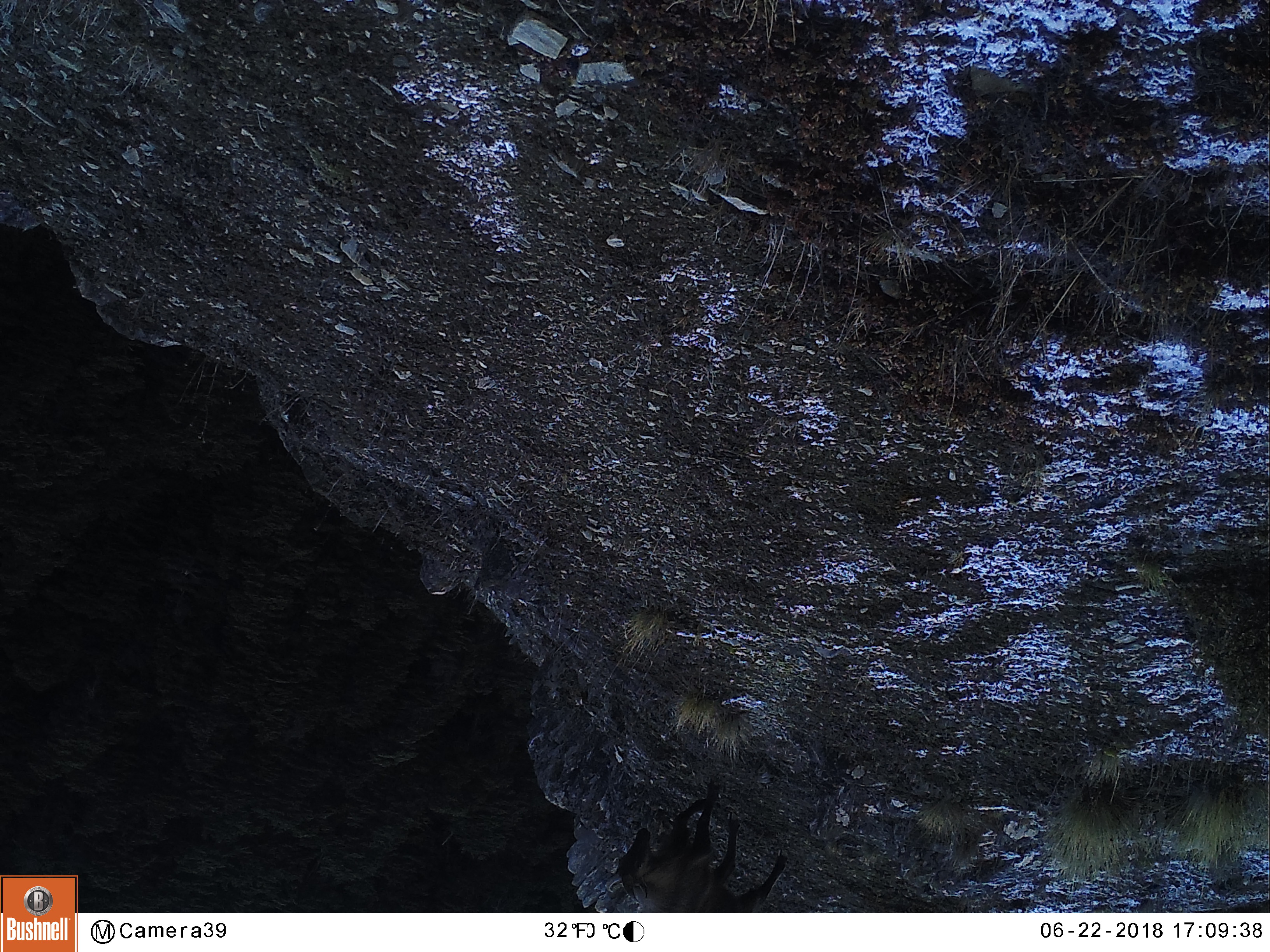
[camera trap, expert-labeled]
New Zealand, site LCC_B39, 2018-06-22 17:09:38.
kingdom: Animalia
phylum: Chordata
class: Mammalia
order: Artiodactyla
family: Bovidae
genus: Nilgiritragus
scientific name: Nilgiritragus hylocrius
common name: tahr